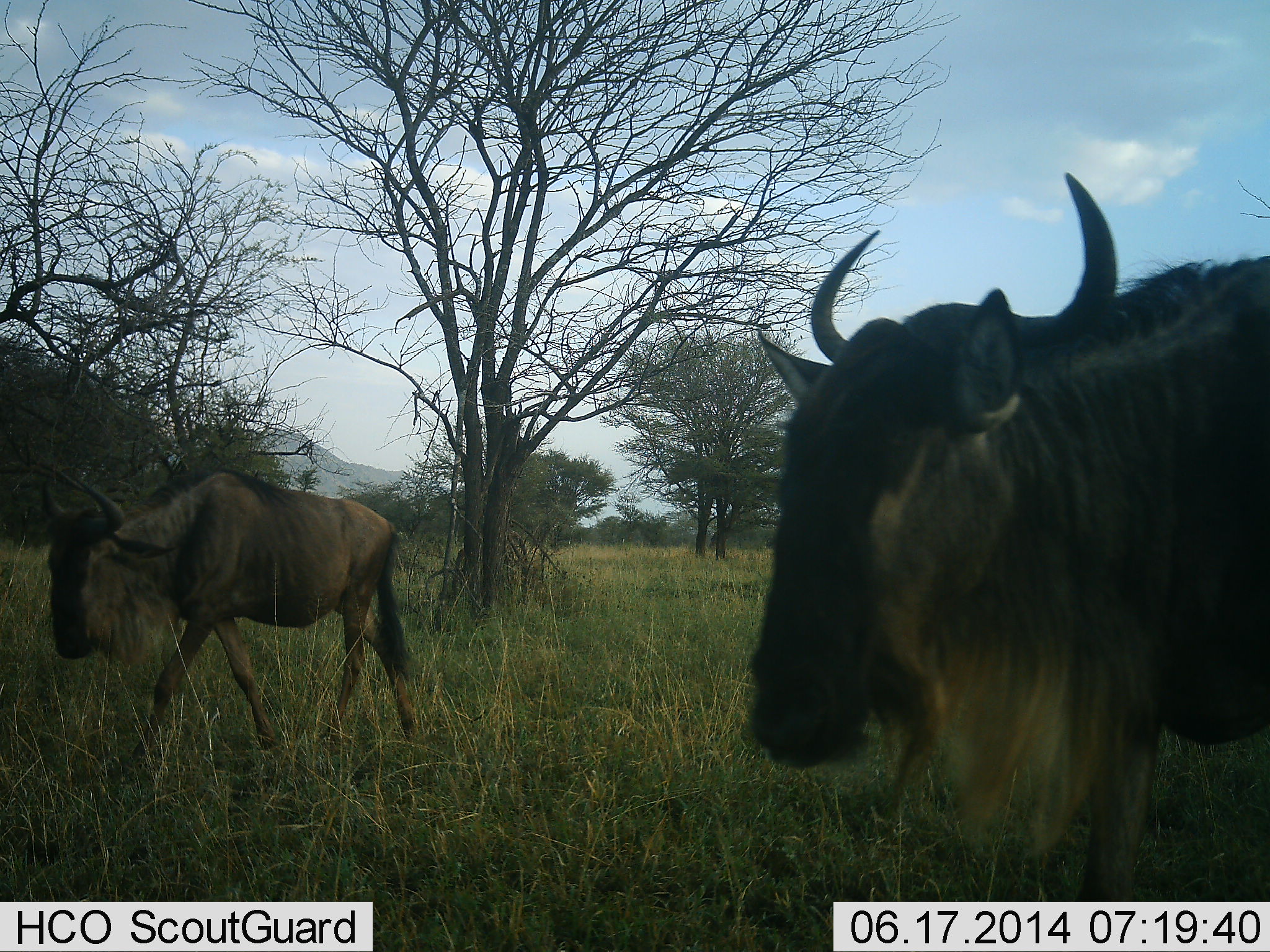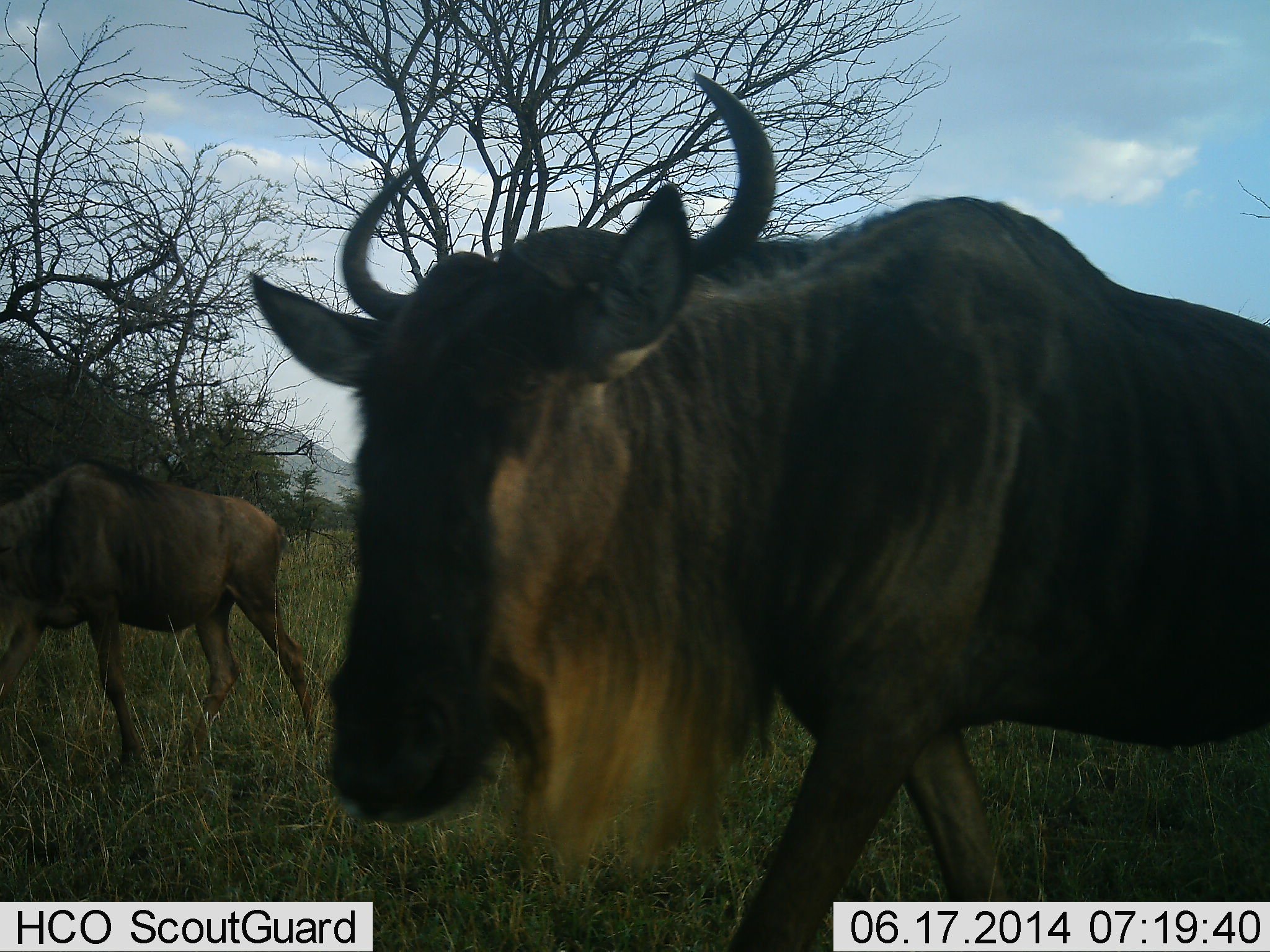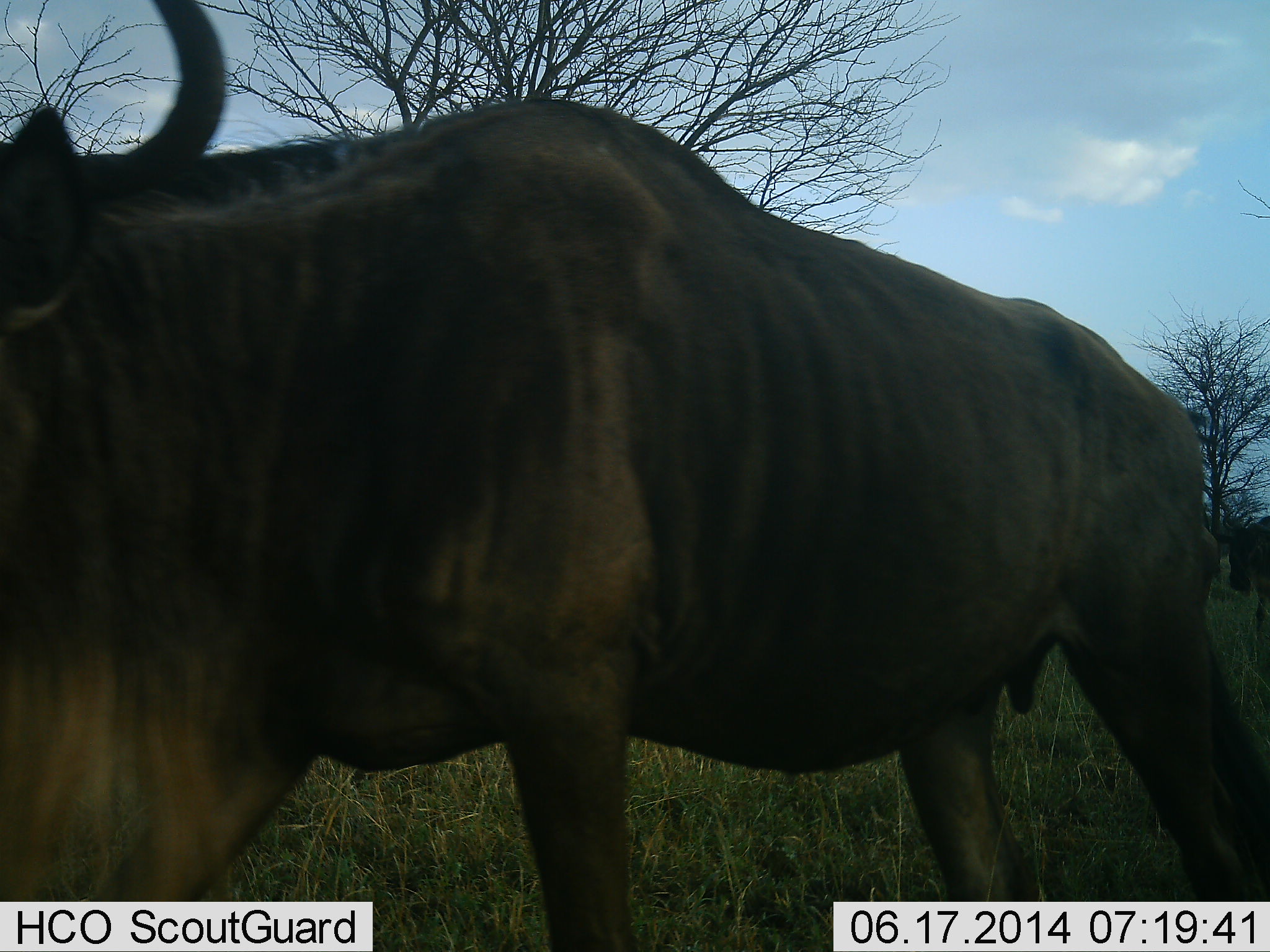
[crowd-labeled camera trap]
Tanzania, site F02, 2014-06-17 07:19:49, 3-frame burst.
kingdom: Animalia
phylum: Chordata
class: Mammalia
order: Artiodactyla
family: Bovidae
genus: Connochaetes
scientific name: Connochaetes taurinus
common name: blue wildebeest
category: wildebeest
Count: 2.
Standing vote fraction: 10%.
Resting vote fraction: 0%.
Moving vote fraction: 100%.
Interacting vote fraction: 0%.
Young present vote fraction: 0%.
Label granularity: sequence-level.